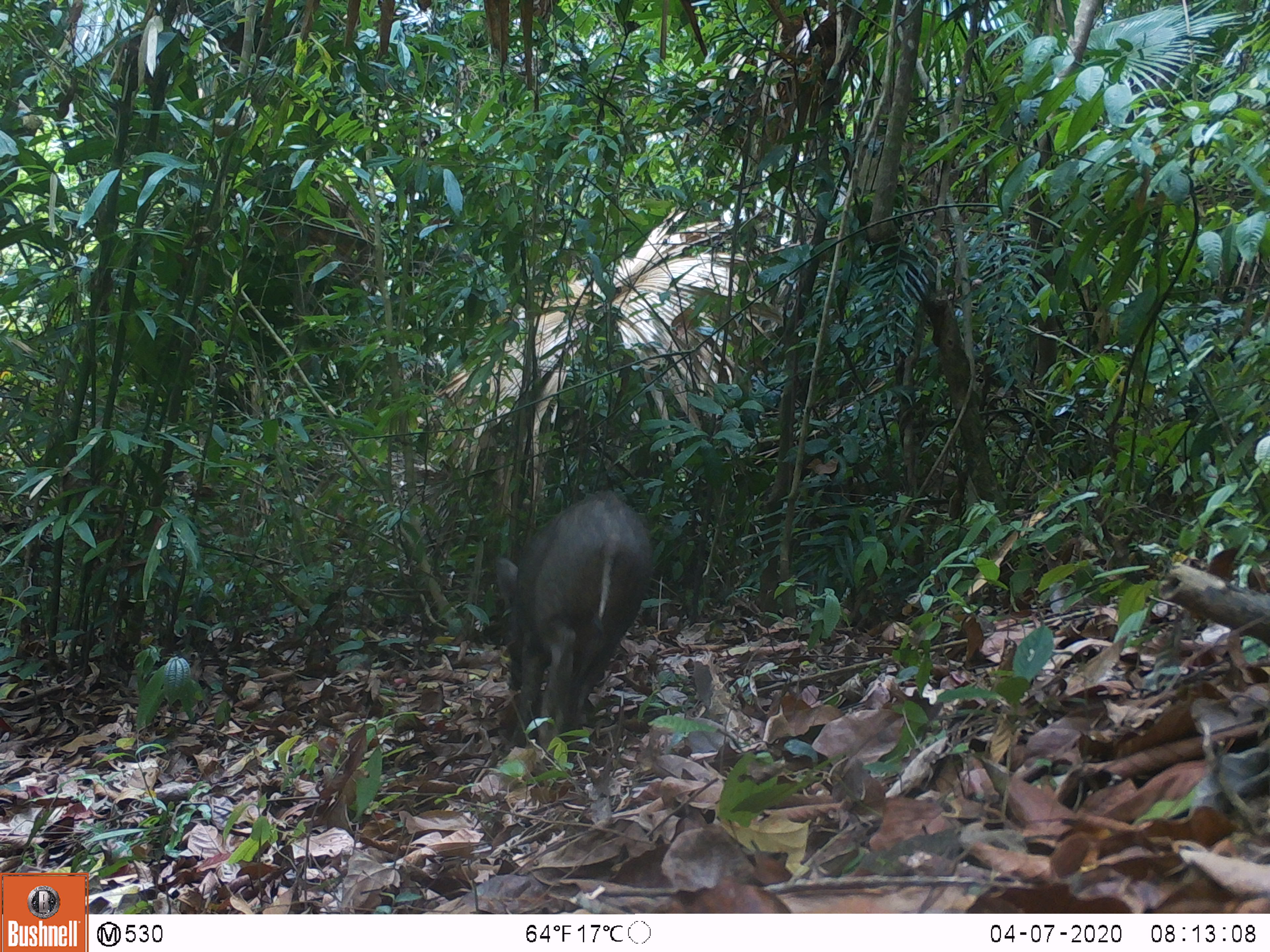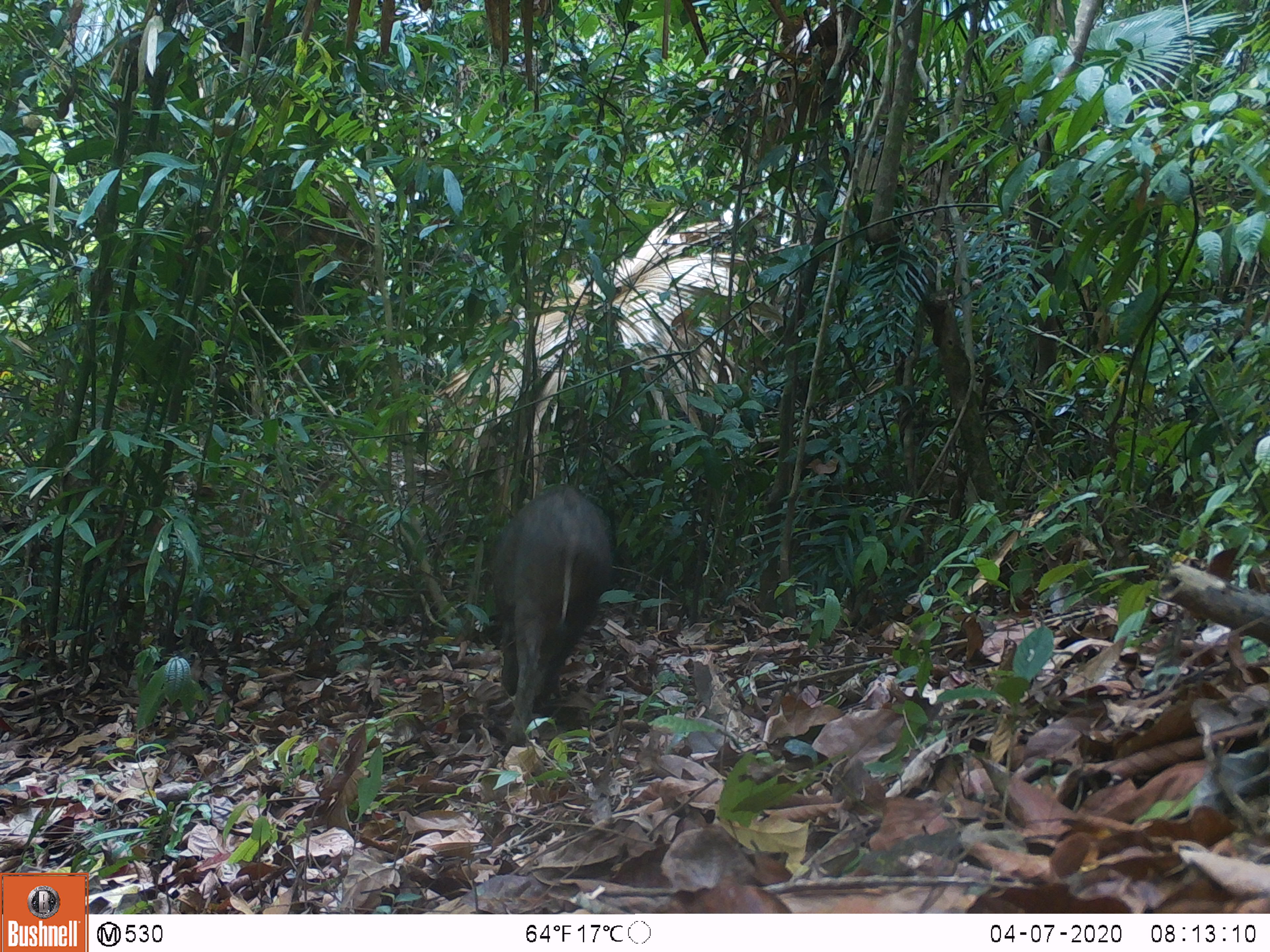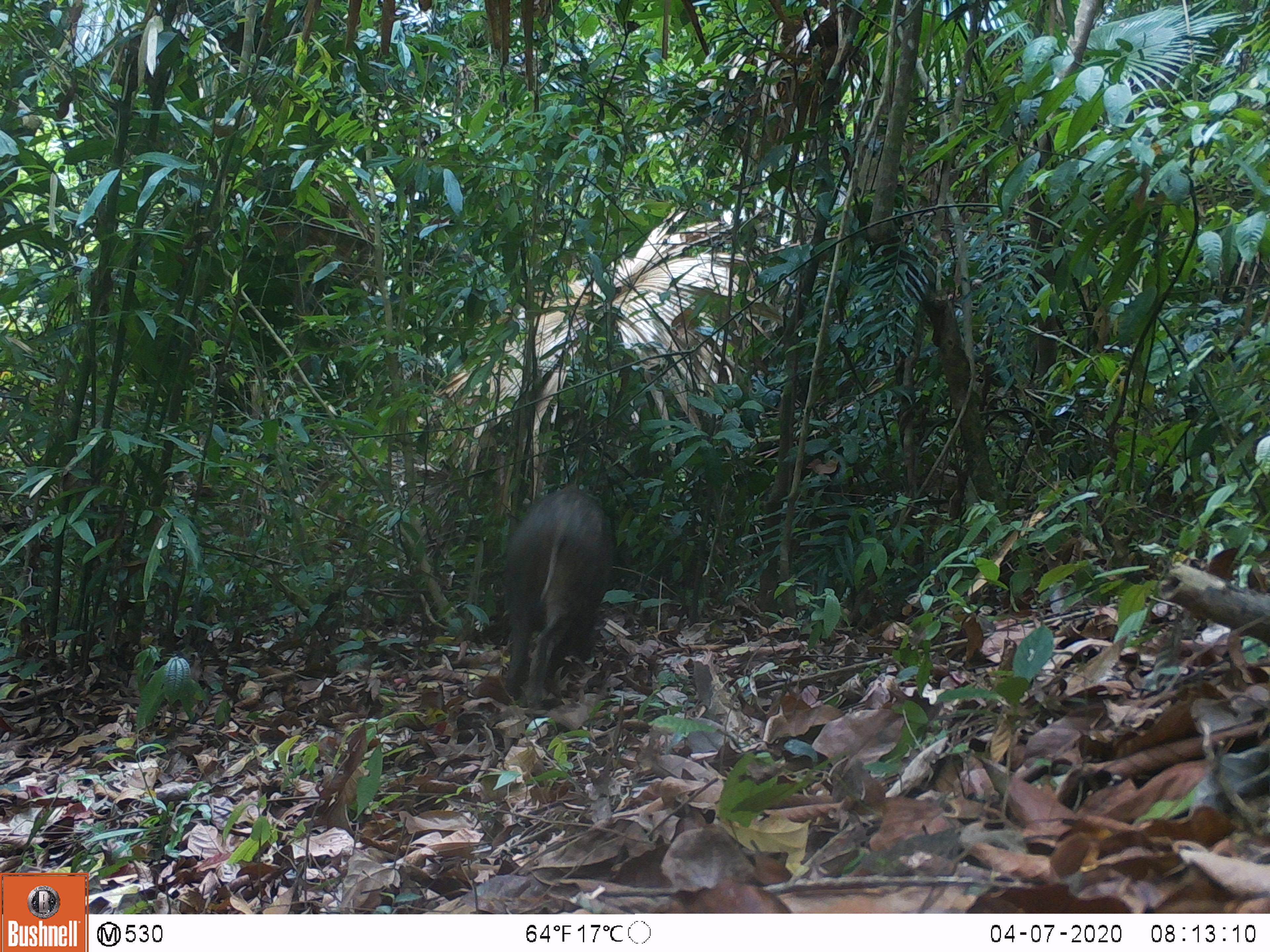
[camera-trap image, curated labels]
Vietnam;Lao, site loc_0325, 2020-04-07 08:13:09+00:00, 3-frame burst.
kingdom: Animalia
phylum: Chordata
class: Mammalia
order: Artiodactyla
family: Suidae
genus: Sus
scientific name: Sus scrofa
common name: eurasian wild pig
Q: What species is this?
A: Eurasian wild pig (Sus scrofa).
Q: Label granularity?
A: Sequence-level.